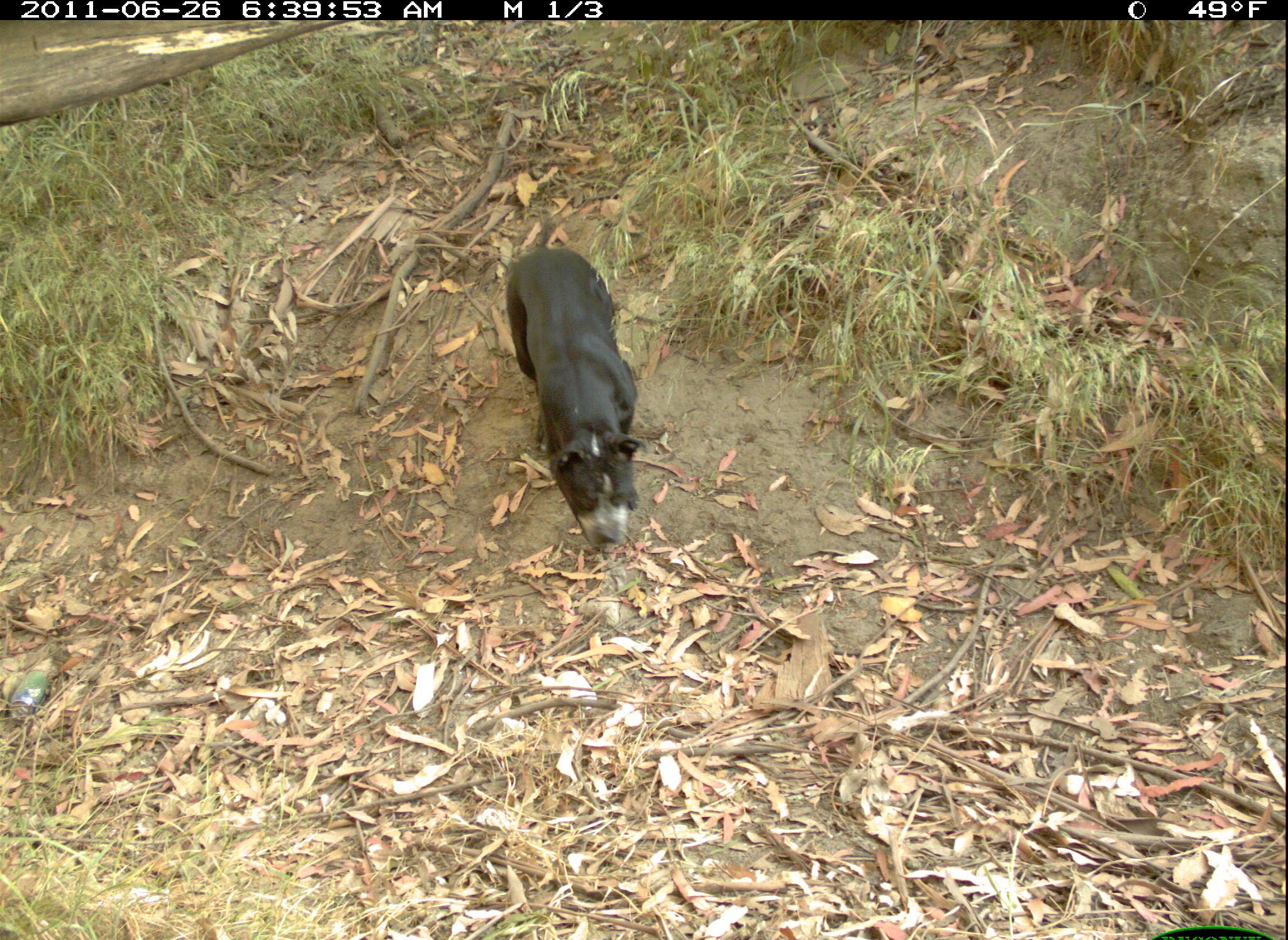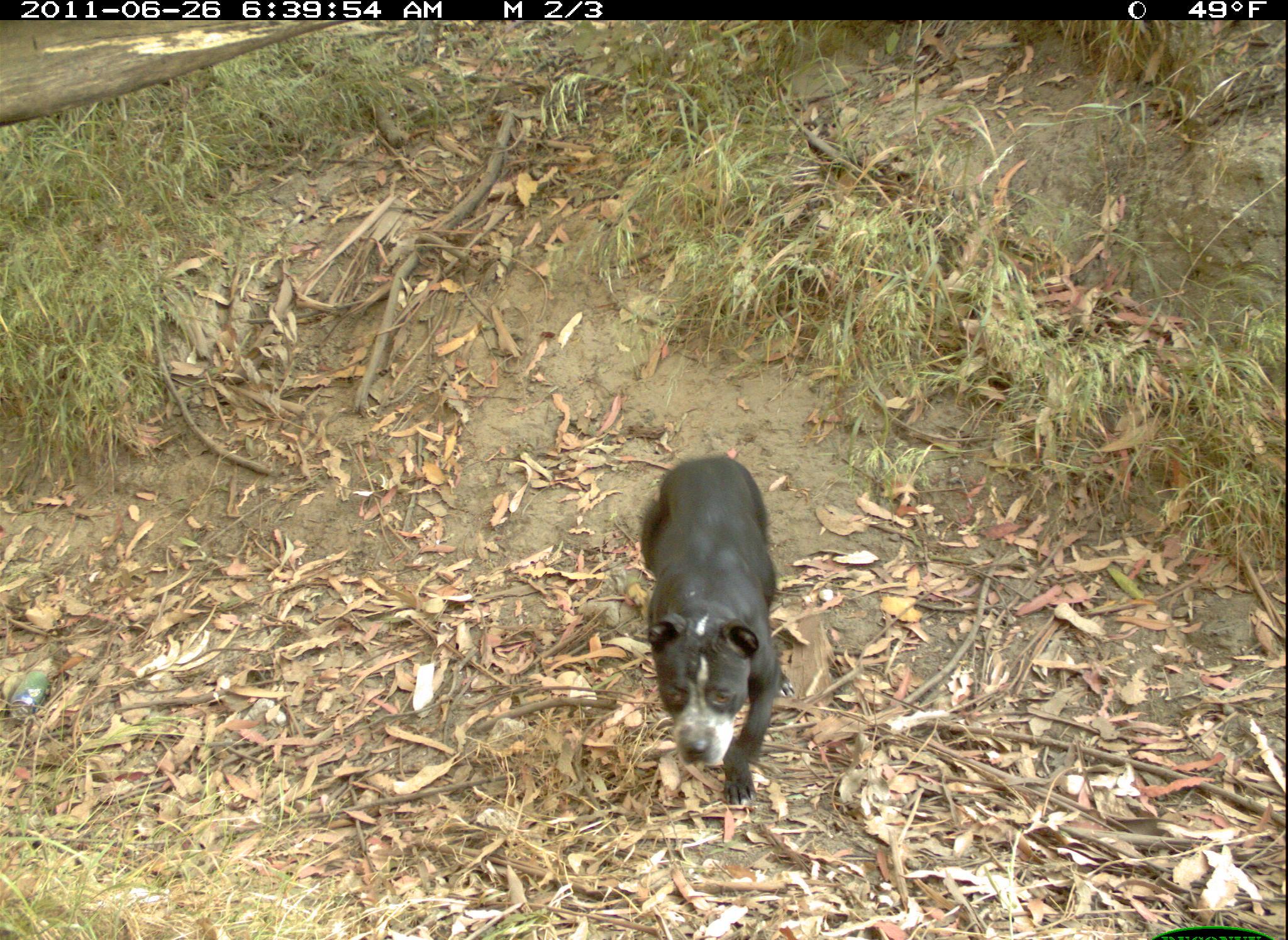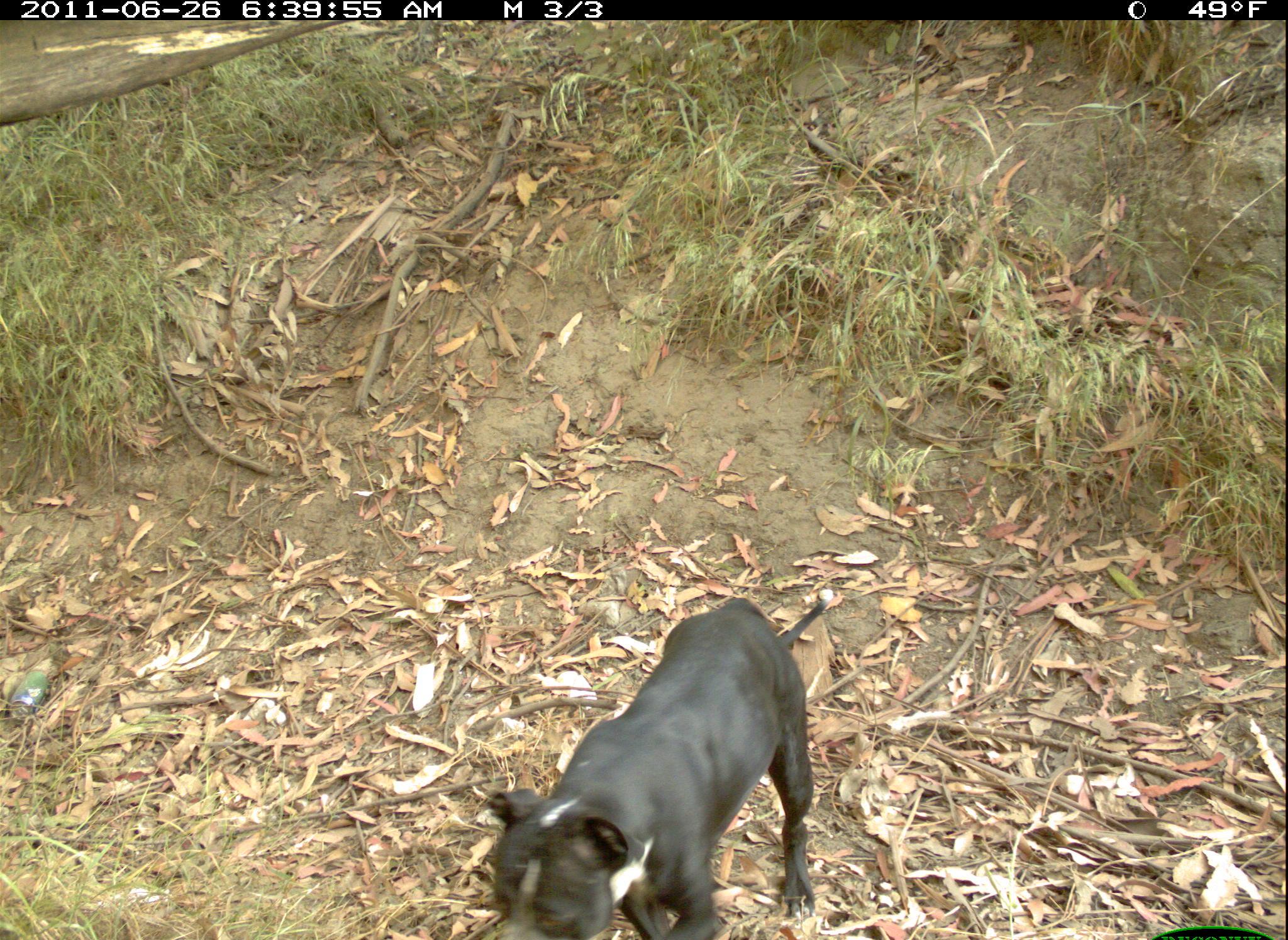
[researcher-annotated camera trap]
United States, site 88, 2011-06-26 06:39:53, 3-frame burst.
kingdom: Animalia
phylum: Chordata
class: Mammalia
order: Carnivora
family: Canidae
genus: Canis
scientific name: Canis familiaris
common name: domestic dog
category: dog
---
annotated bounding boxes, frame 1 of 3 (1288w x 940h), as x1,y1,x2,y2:
dog: 488,230,666,572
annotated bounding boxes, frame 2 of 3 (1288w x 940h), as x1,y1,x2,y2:
dog: 618,420,815,821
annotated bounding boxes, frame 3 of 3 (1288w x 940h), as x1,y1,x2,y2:
dog: 443,572,865,940